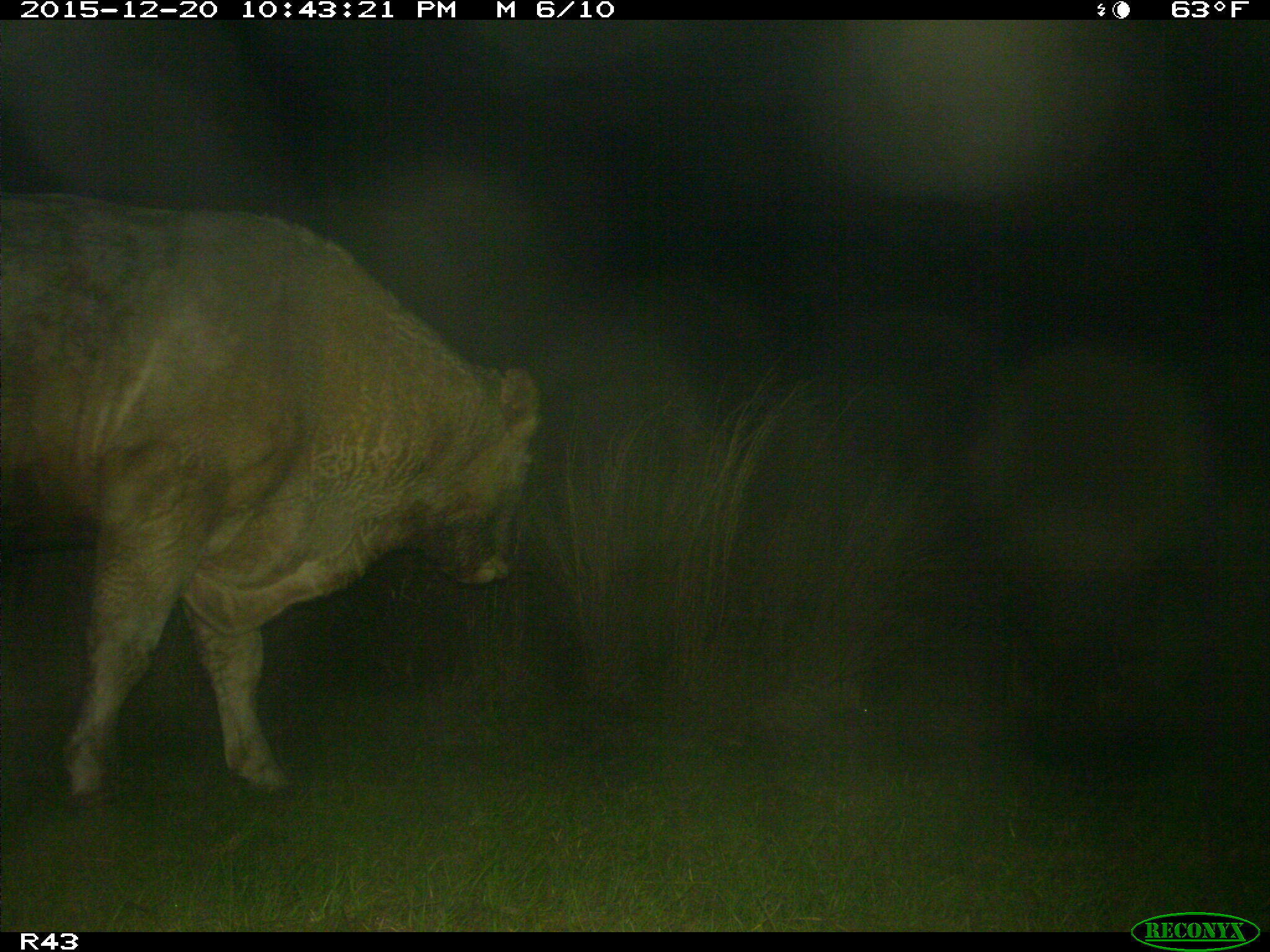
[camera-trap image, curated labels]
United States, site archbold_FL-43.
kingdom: Animalia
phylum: Chordata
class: Mammalia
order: Artiodactyla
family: Bovidae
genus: Bos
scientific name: Bos taurus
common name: domestic cow